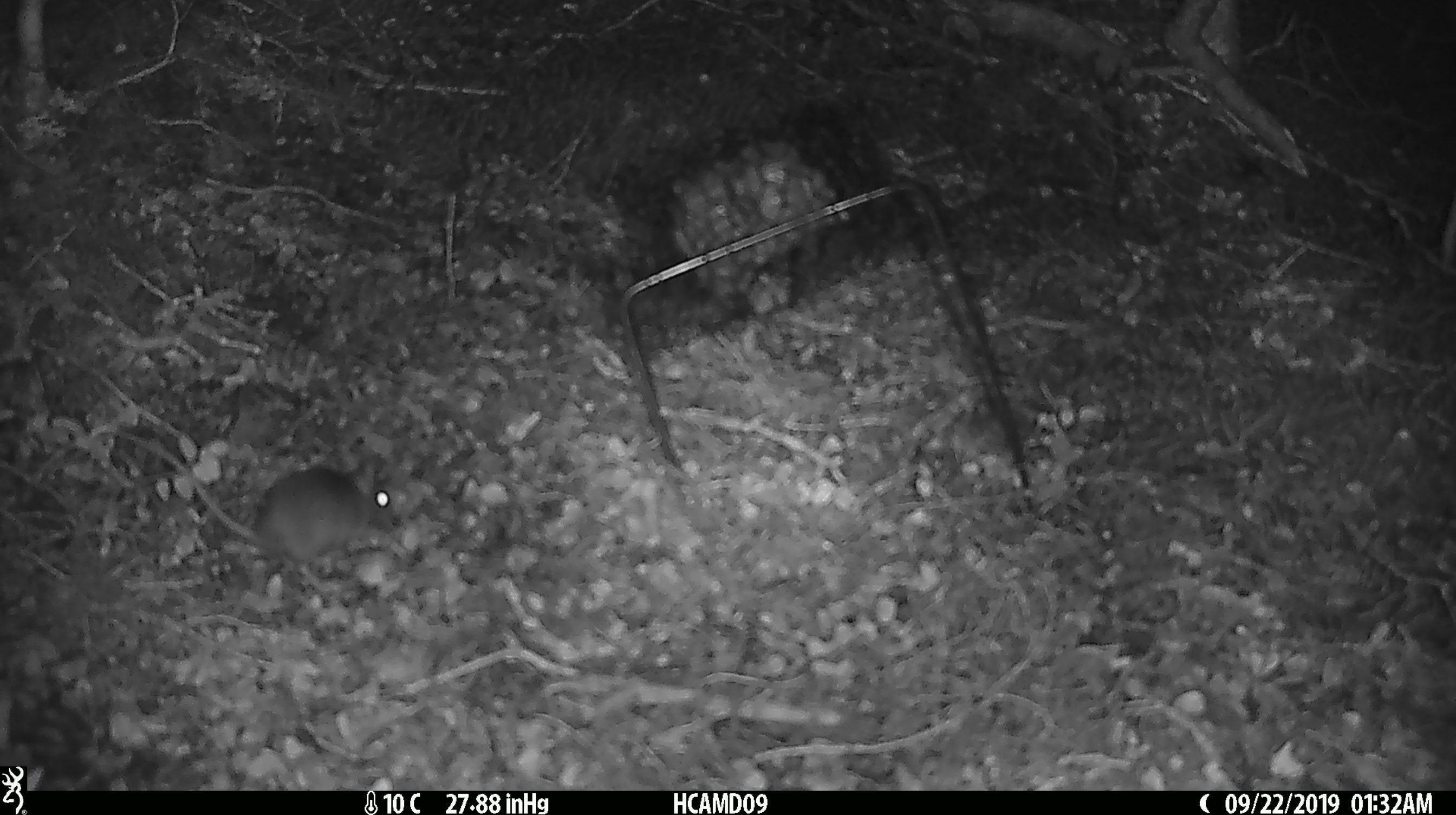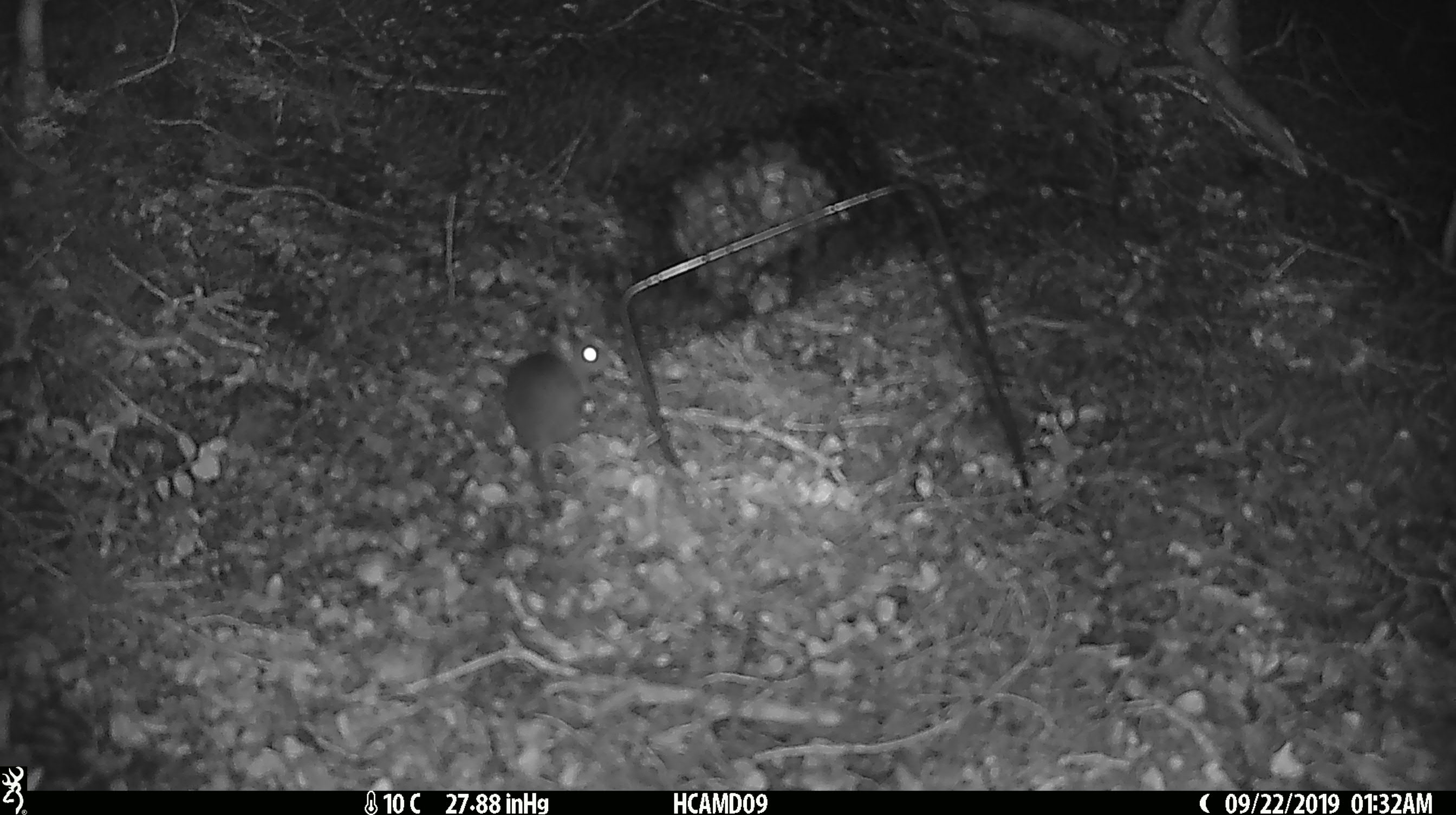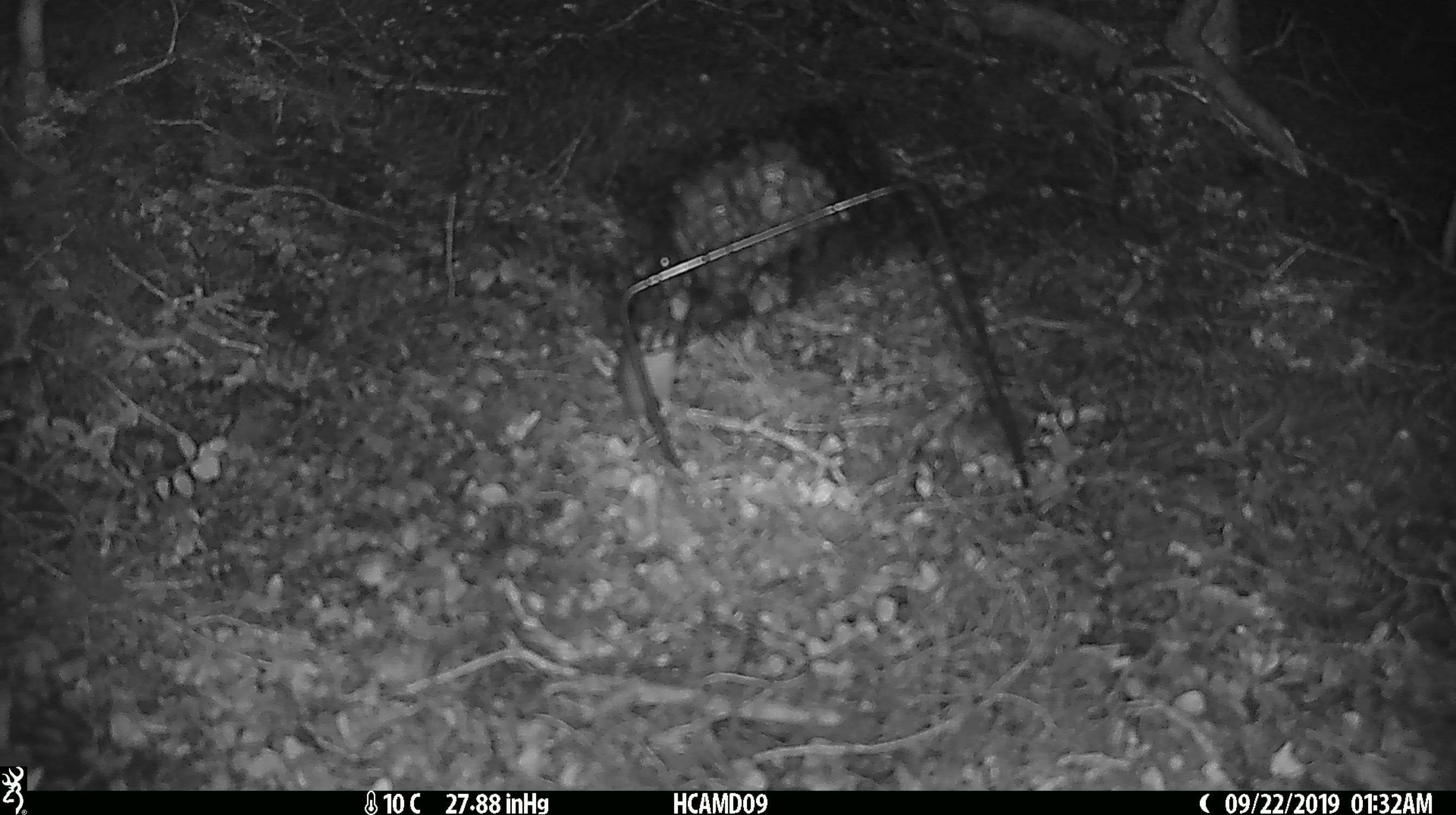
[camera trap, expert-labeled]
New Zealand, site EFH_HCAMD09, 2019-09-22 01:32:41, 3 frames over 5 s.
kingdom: Animalia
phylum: Chordata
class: Mammalia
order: Rodentia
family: Muridae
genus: Mus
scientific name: Mus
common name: mouse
Mouse (Mus).